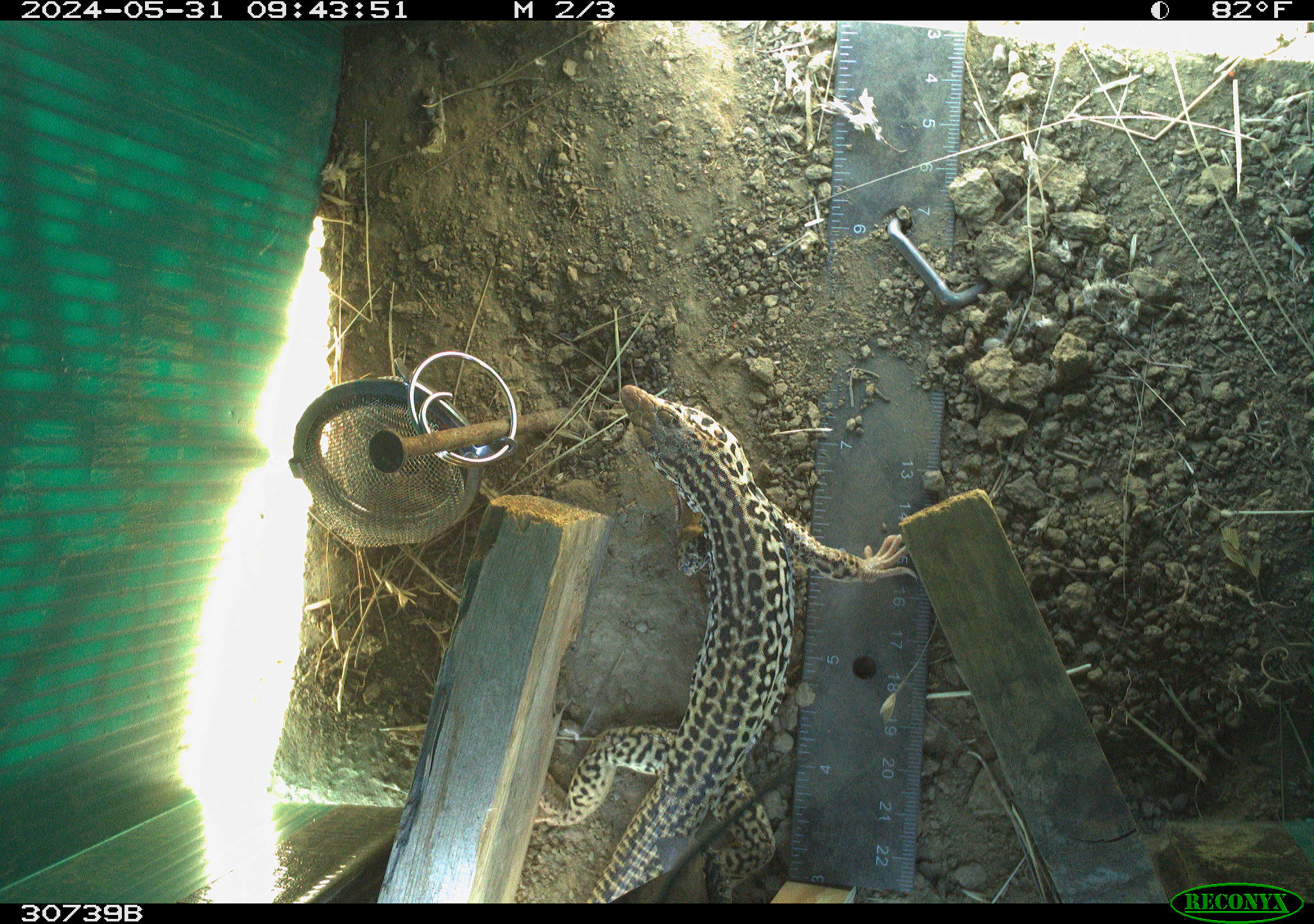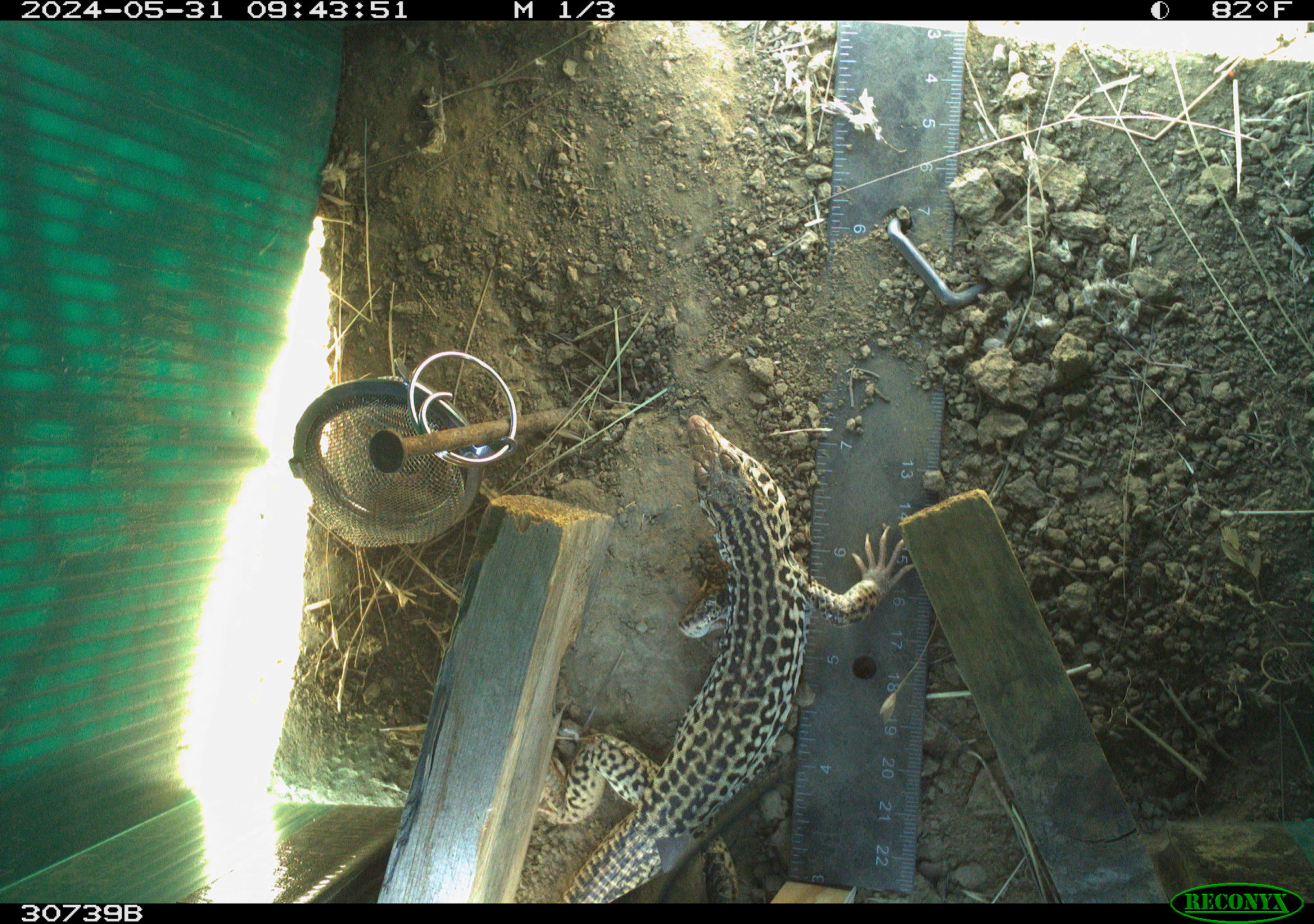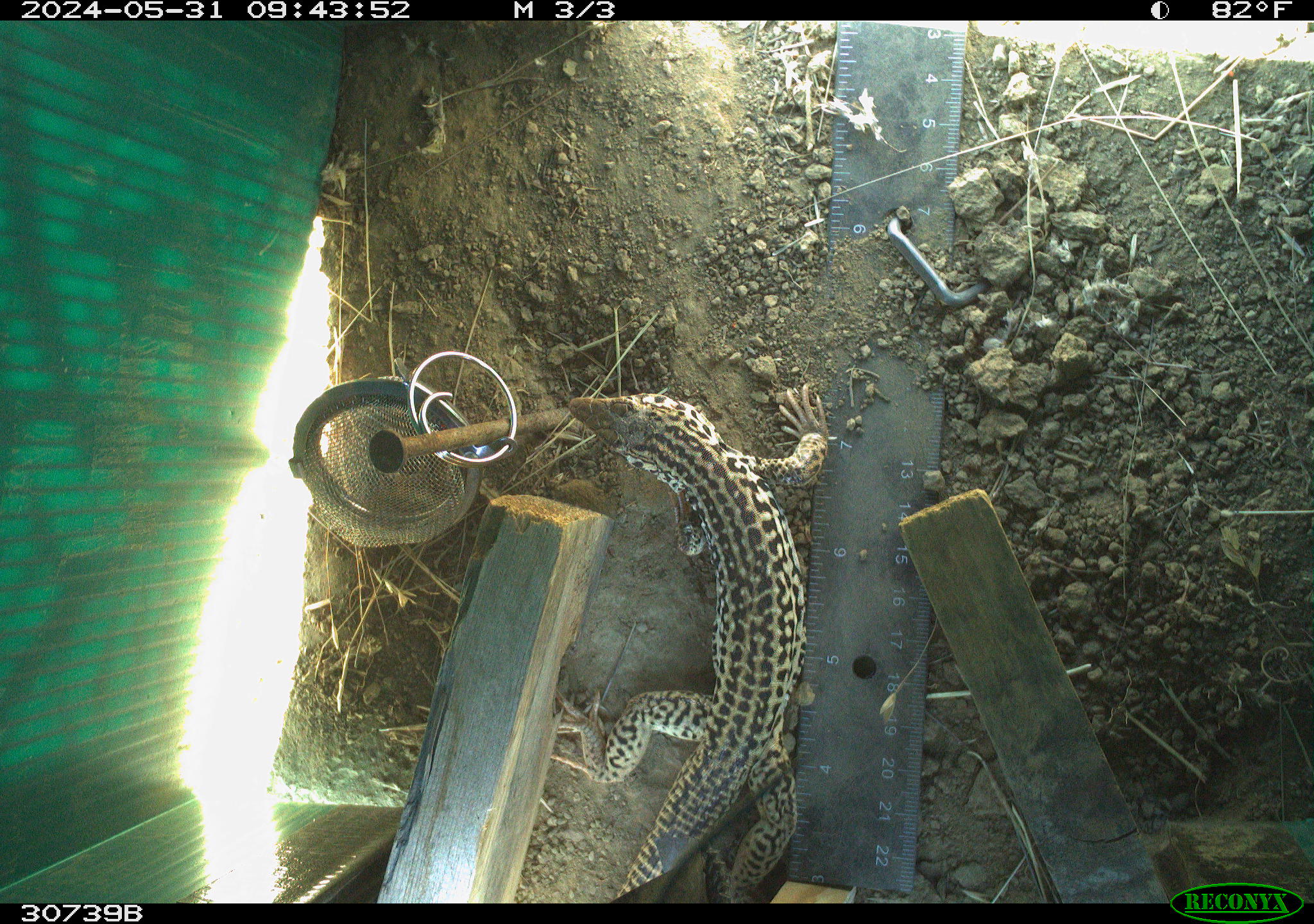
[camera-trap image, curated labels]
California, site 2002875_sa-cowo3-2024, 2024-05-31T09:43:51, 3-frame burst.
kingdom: Animalia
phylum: Chordata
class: Reptilia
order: Squamata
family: Teiidae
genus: Aspidoscelis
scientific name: Aspidoscelis tigris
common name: western whiptail